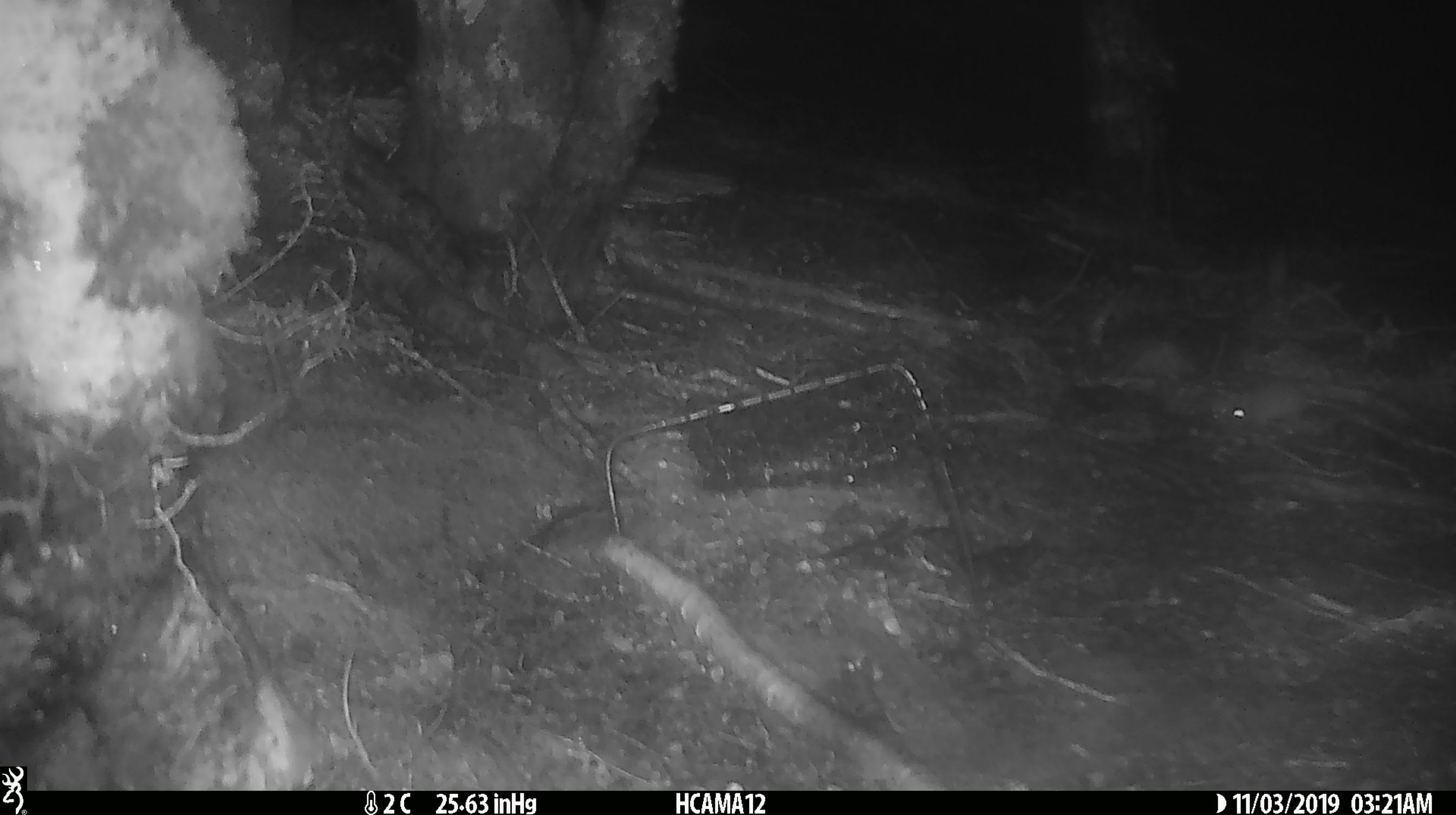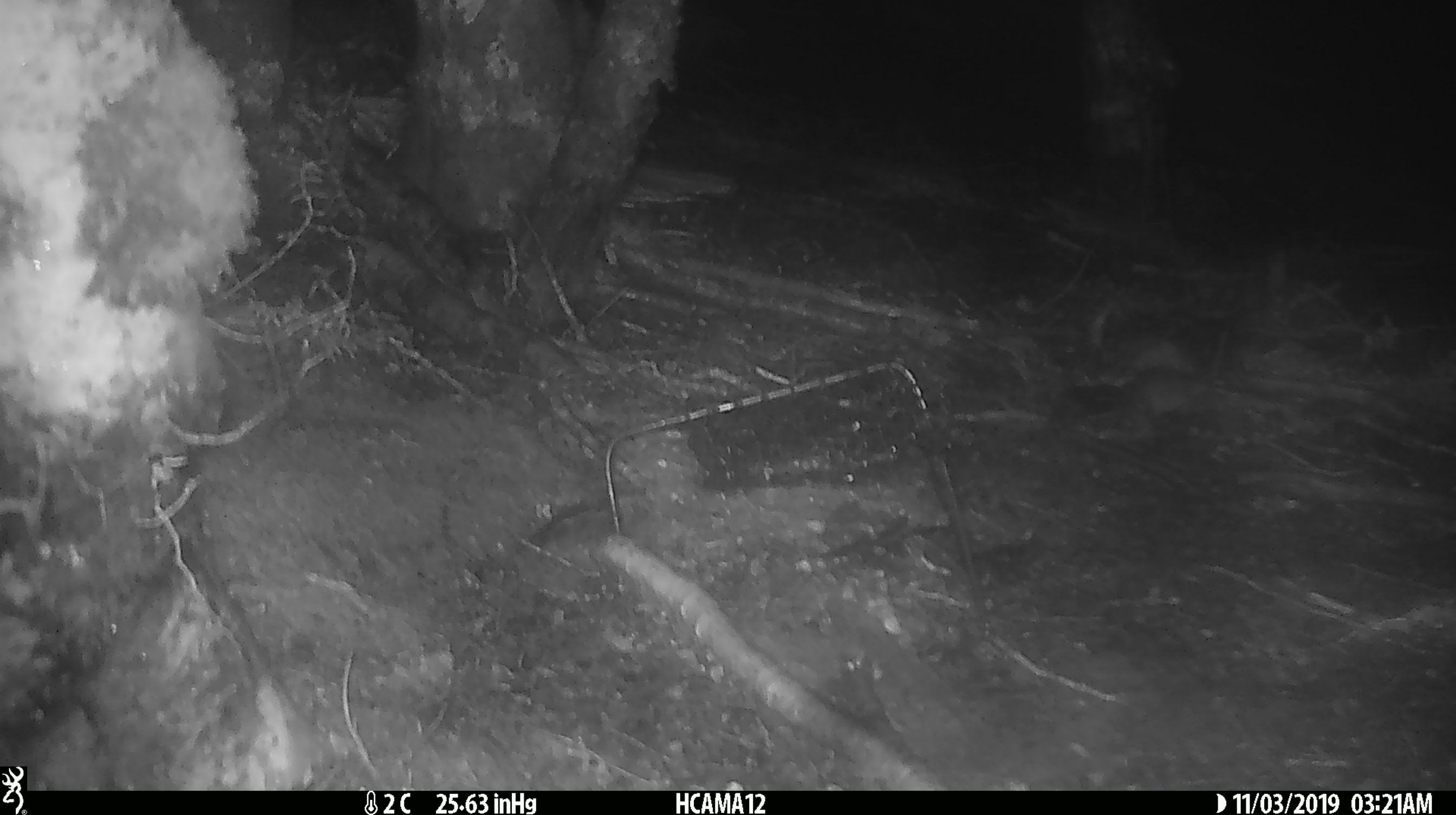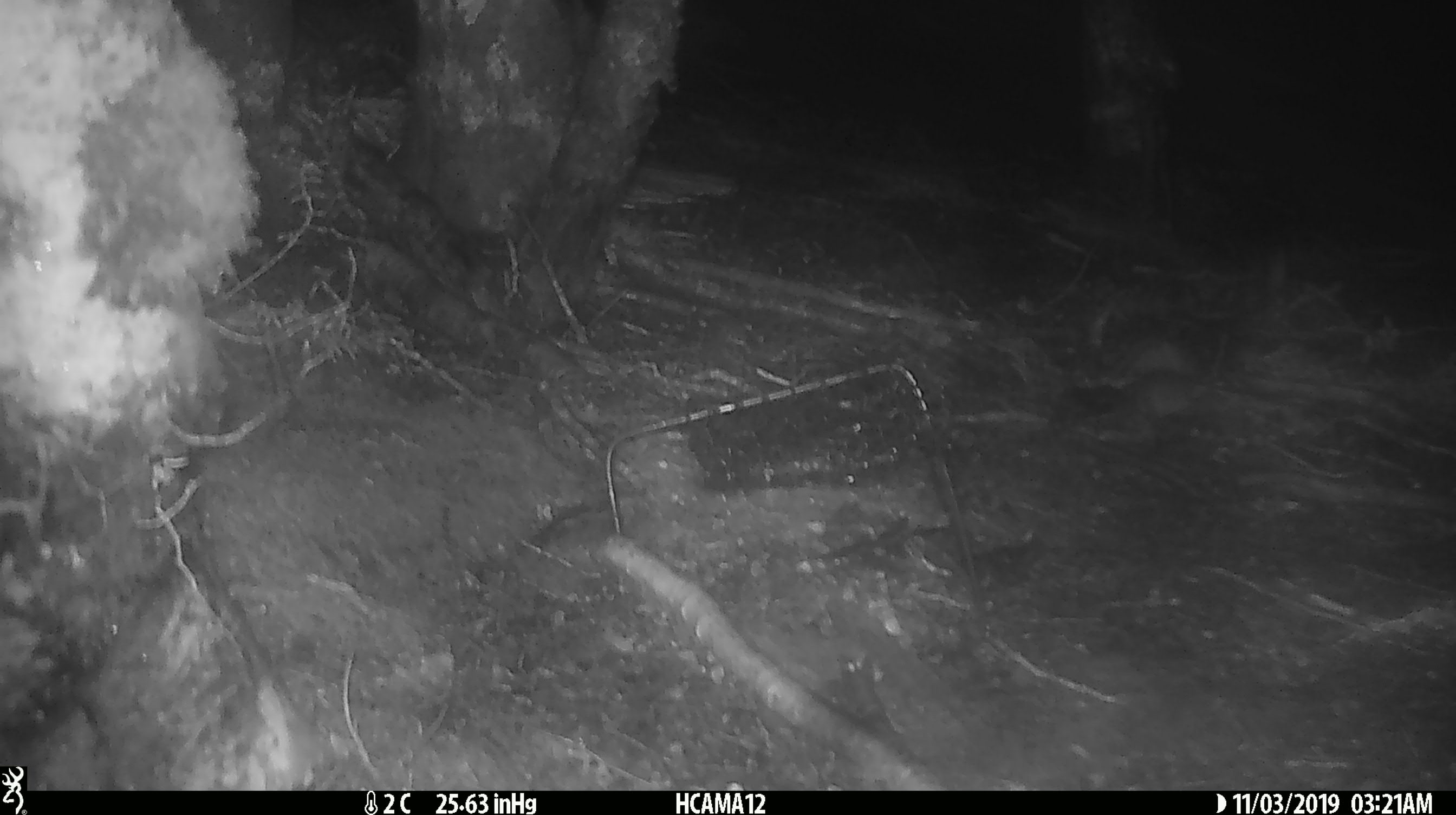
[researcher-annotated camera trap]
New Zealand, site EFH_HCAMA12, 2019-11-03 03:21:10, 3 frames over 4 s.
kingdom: Animalia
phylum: Chordata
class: Mammalia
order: Rodentia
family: Muridae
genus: Mus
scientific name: Mus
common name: mouse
Mouse (Mus).